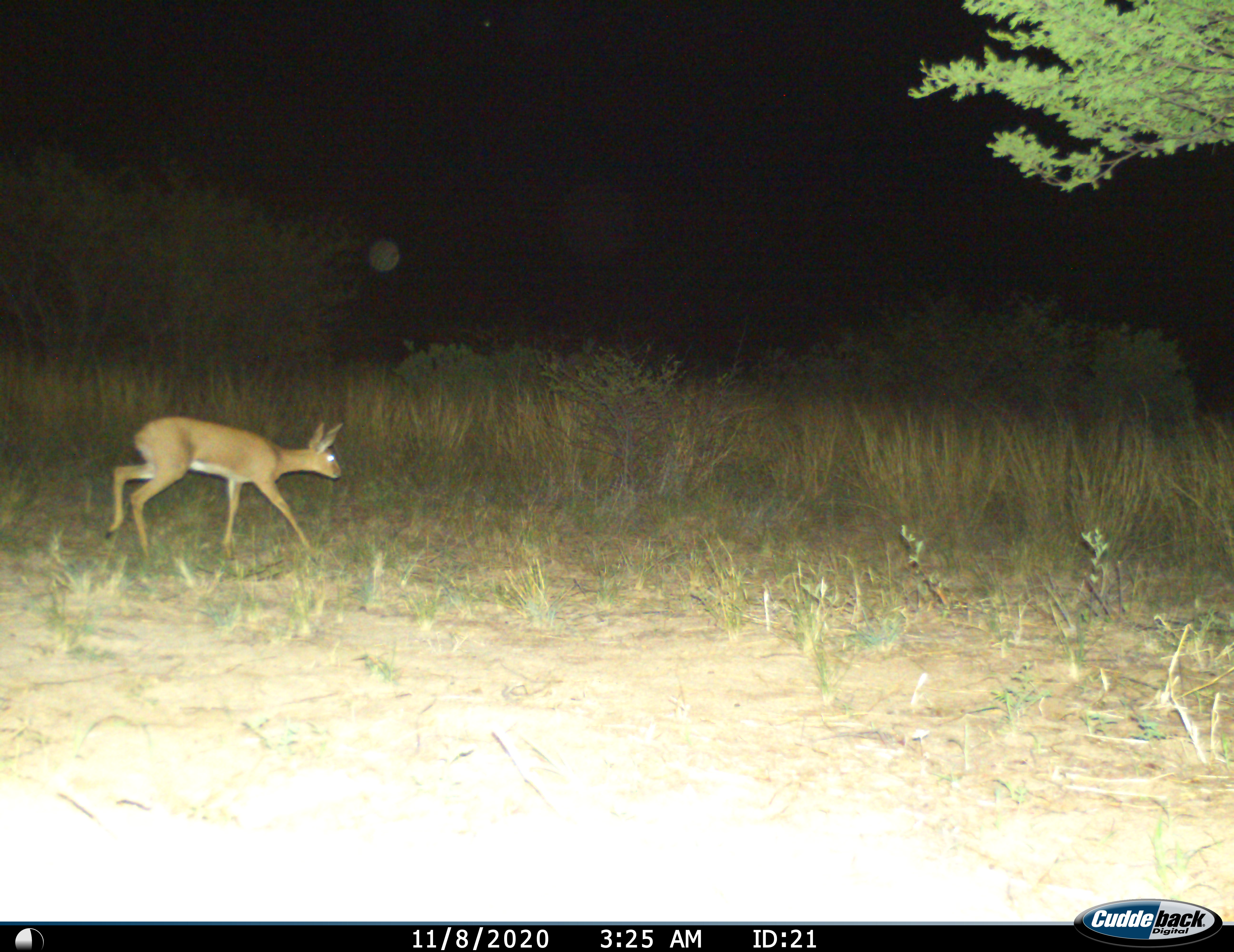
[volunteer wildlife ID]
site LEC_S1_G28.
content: unidentified animal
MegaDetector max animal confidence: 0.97